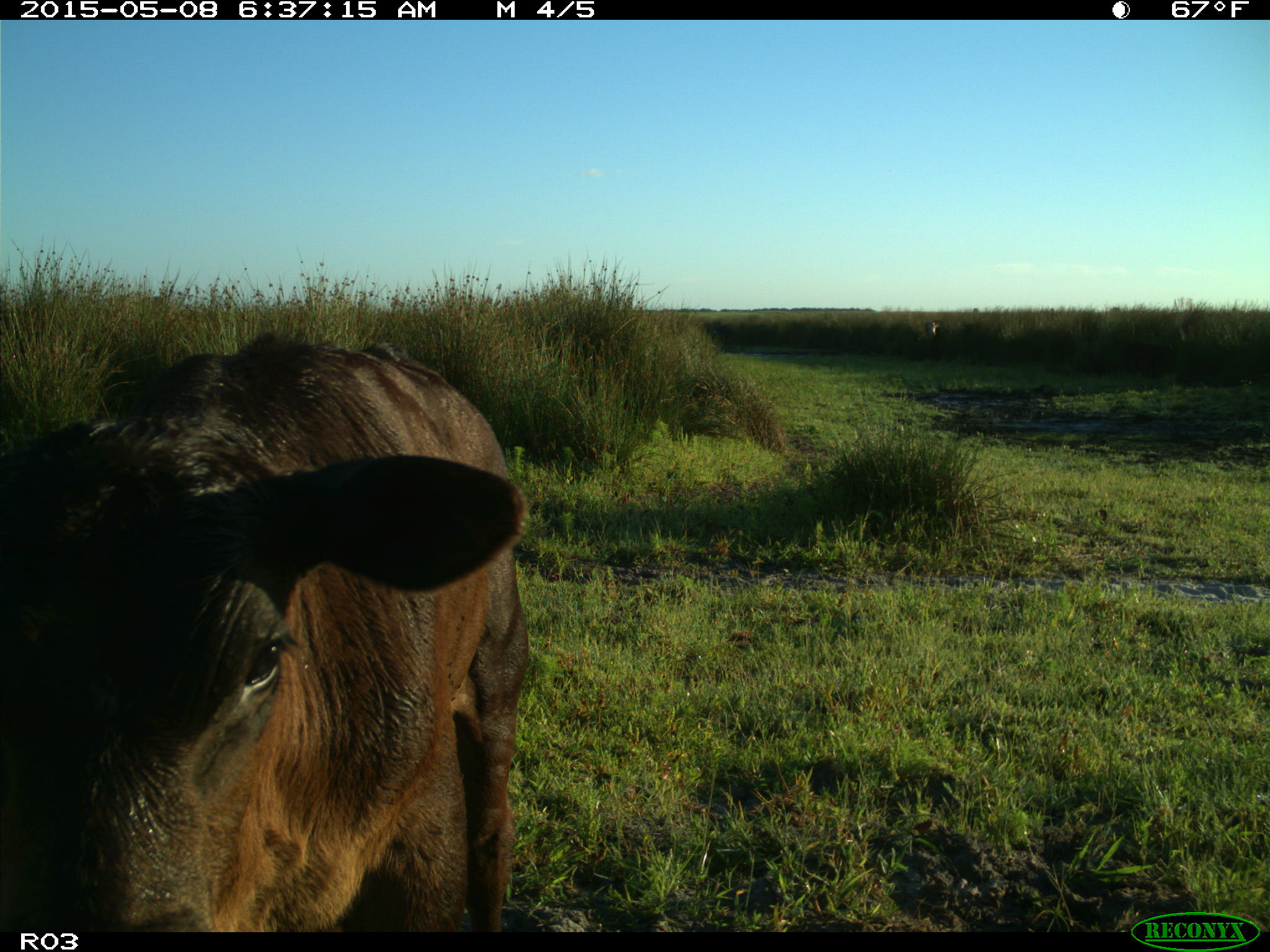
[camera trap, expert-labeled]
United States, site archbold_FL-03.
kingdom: Animalia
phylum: Chordata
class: Mammalia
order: Artiodactyla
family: Bovidae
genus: Bos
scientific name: Bos taurus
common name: domestic cow